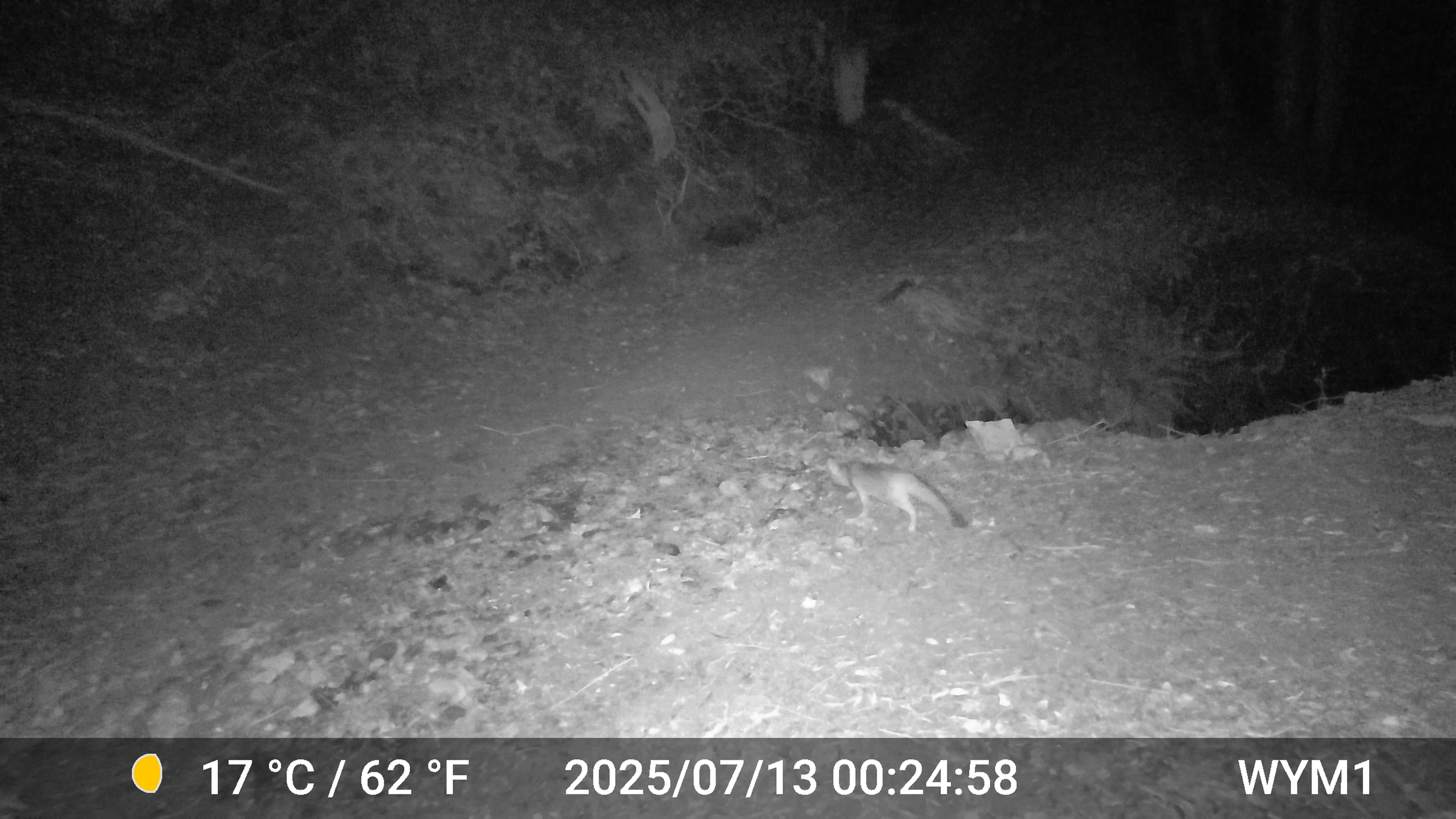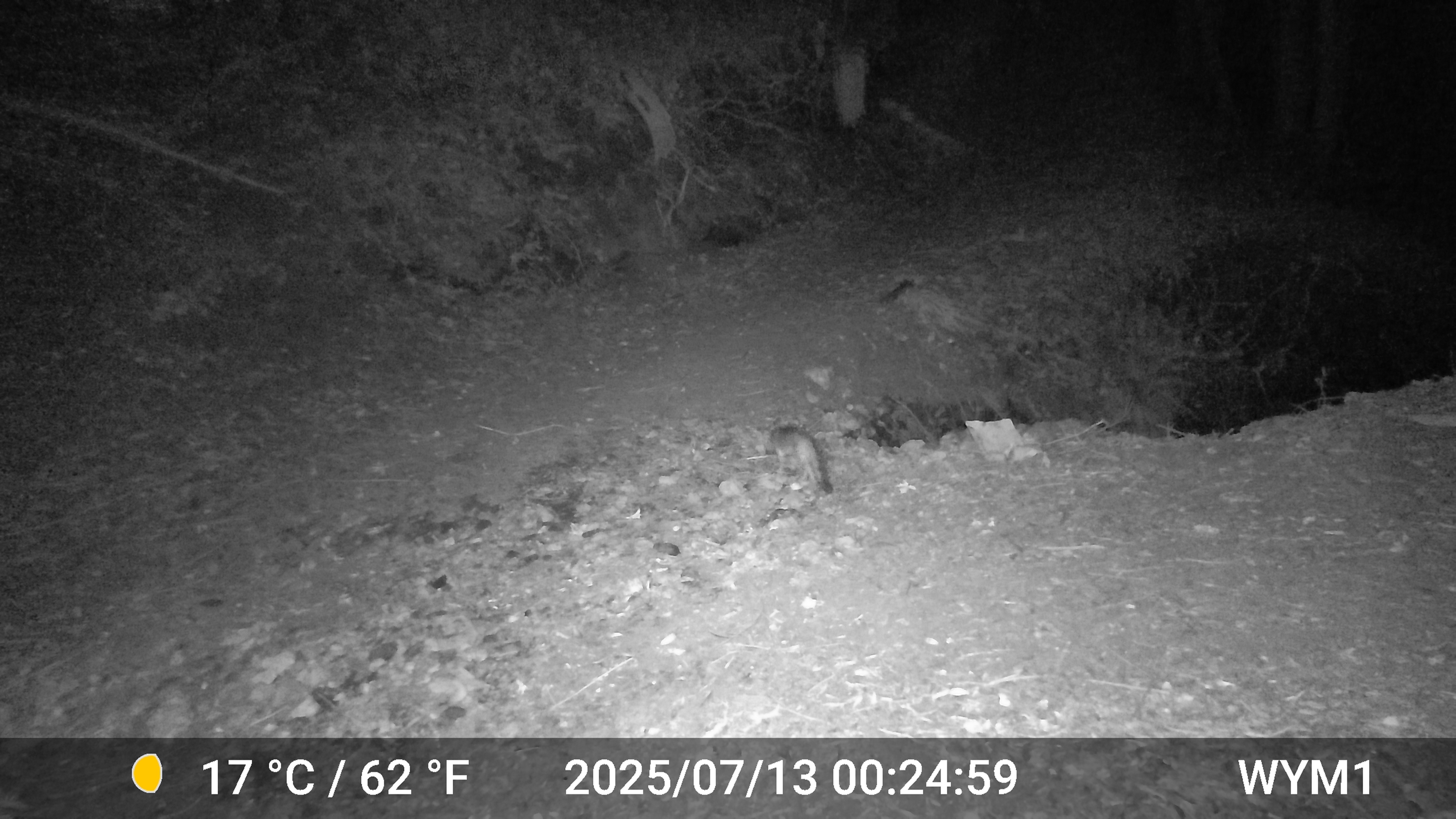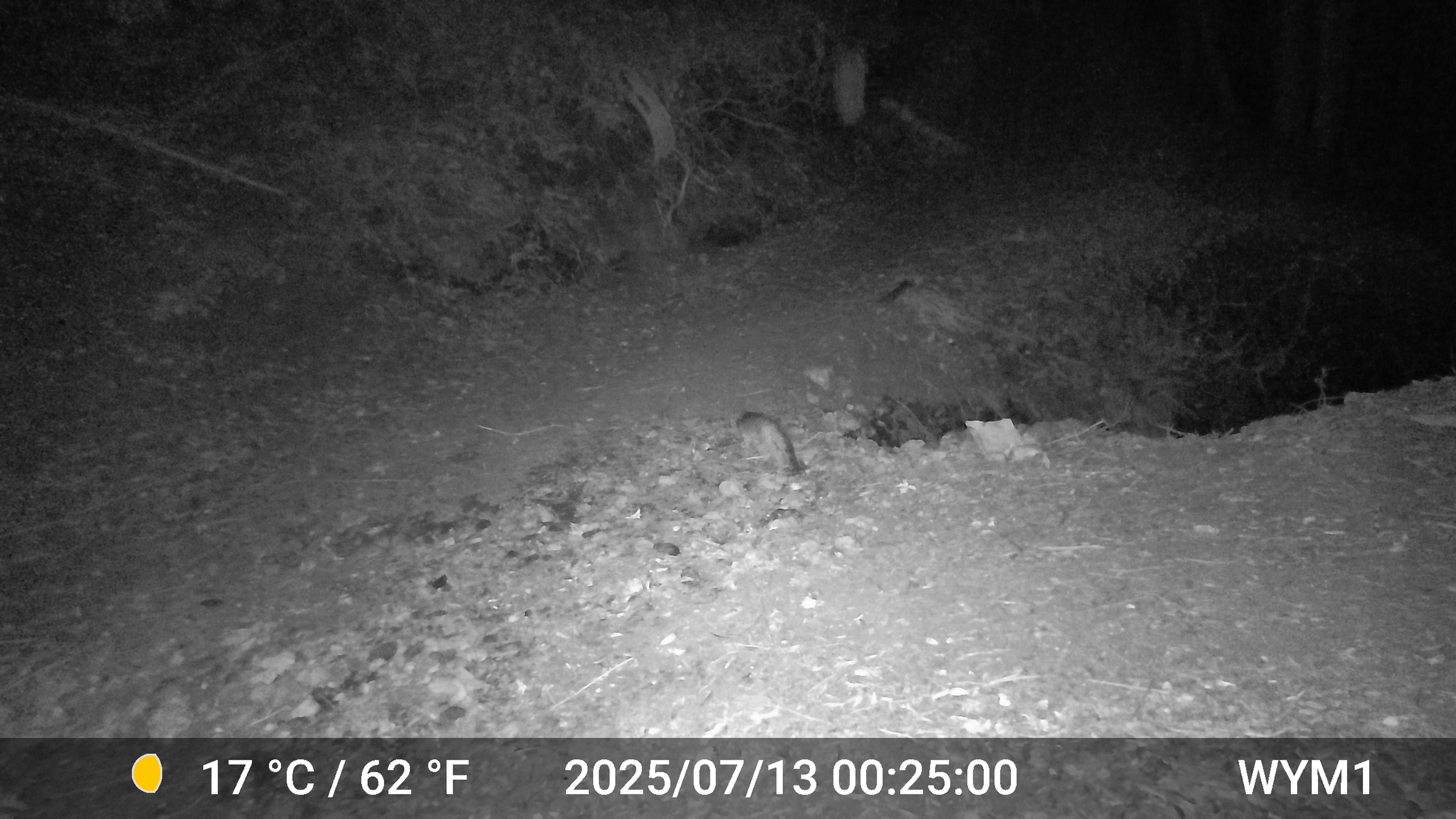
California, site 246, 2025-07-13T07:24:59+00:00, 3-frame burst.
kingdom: Animalia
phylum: Chordata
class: Mammalia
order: Carnivora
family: Canidae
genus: Urocyon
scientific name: Urocyon cinereoargenteus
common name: gray fox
Gray fox (Urocyon cinereoargenteus).